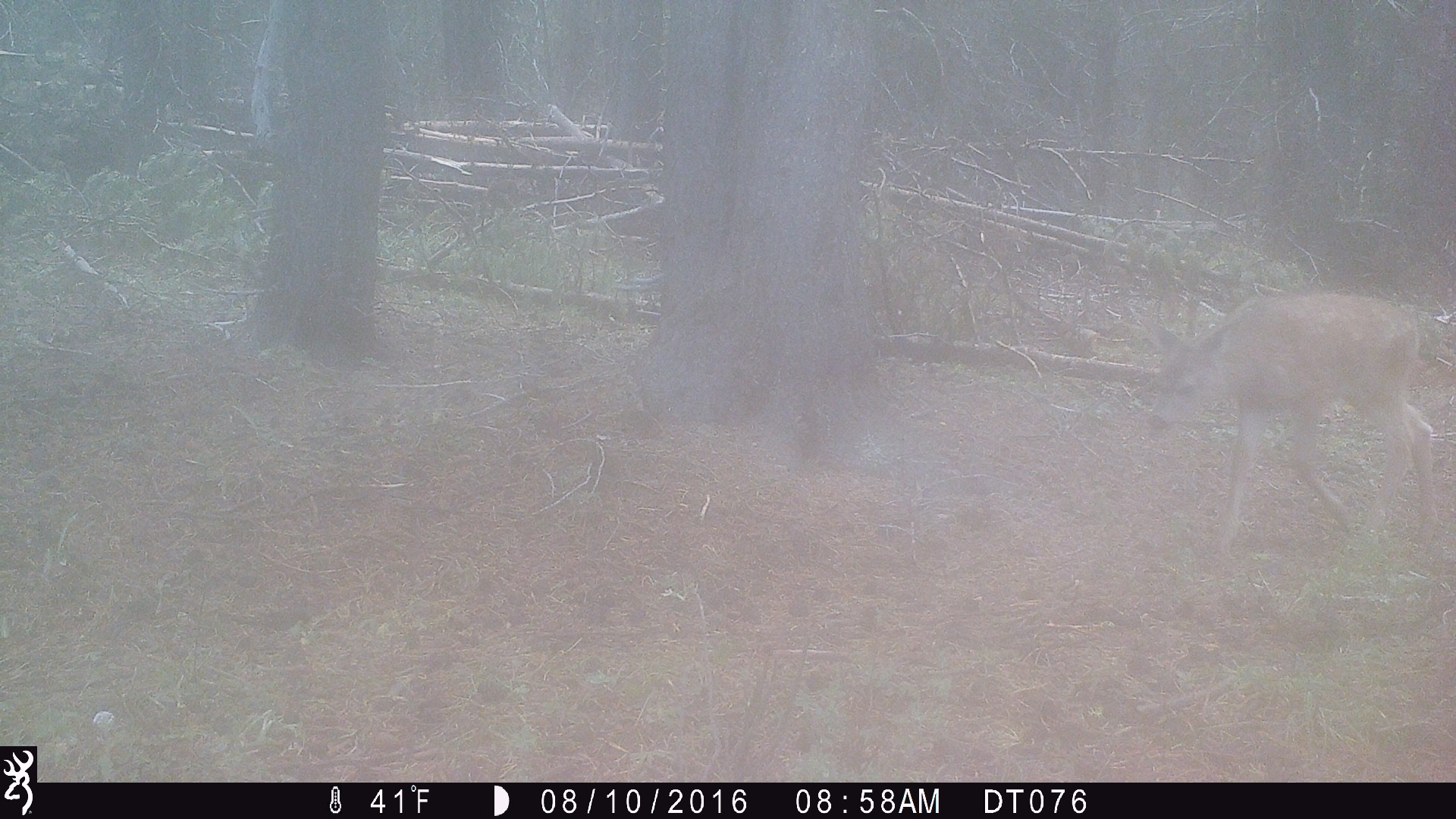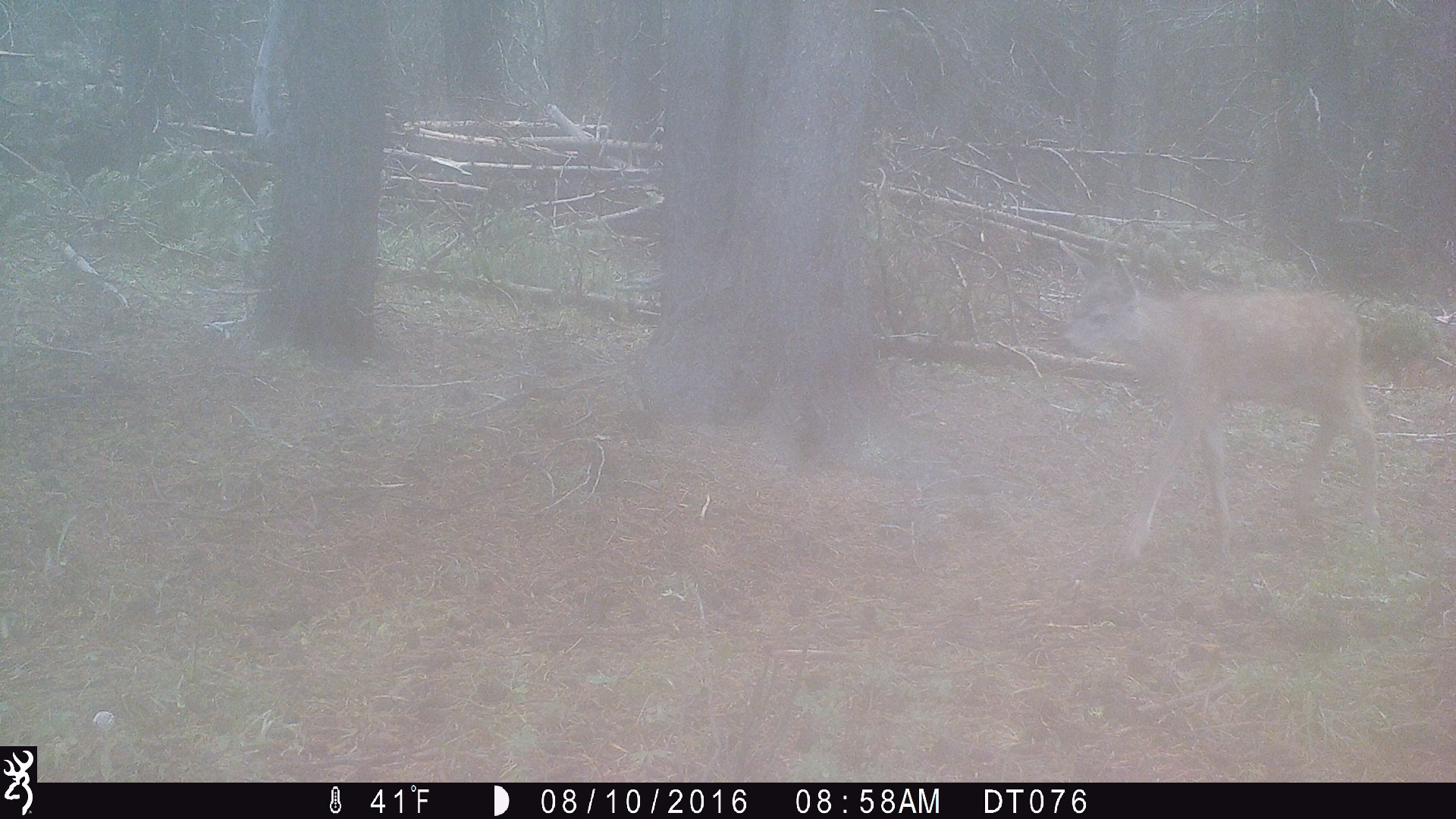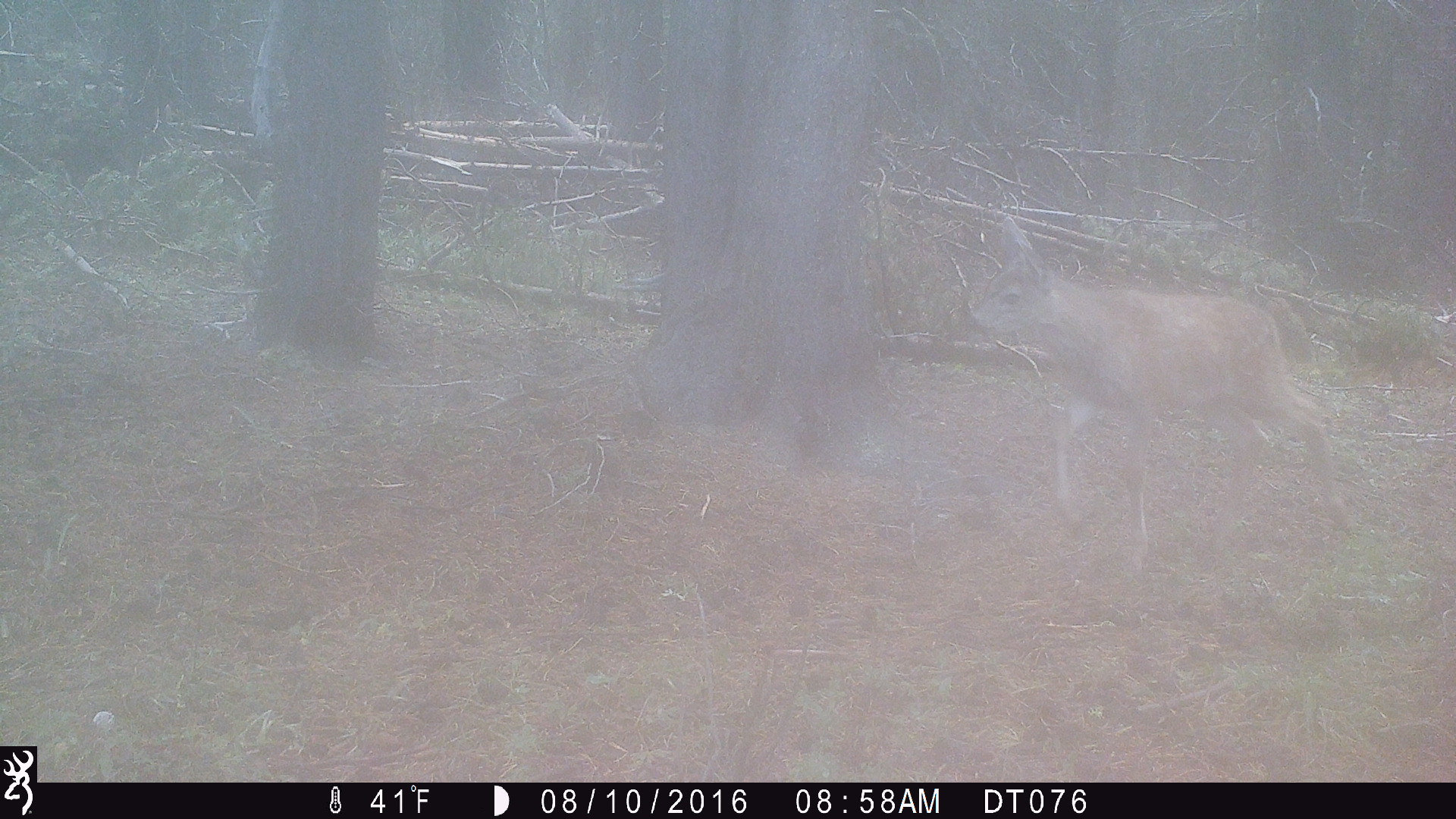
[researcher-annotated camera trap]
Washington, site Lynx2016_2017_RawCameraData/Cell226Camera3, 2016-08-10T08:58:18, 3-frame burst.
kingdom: Animalia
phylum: Chordata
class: Mammalia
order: Artiodactyla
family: Cervidae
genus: Odocoileus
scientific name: Odocoileus hemionus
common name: mule deer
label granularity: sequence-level